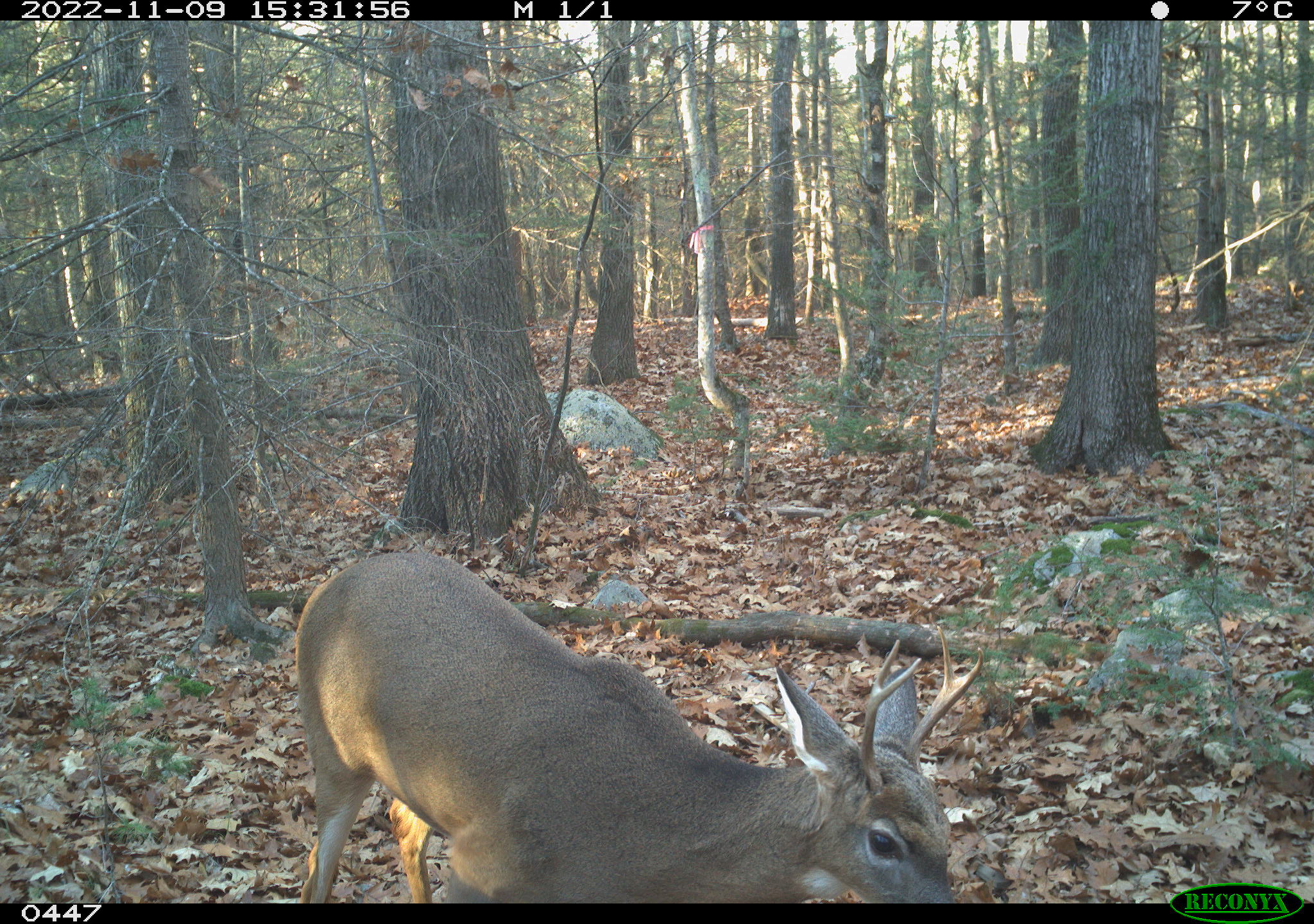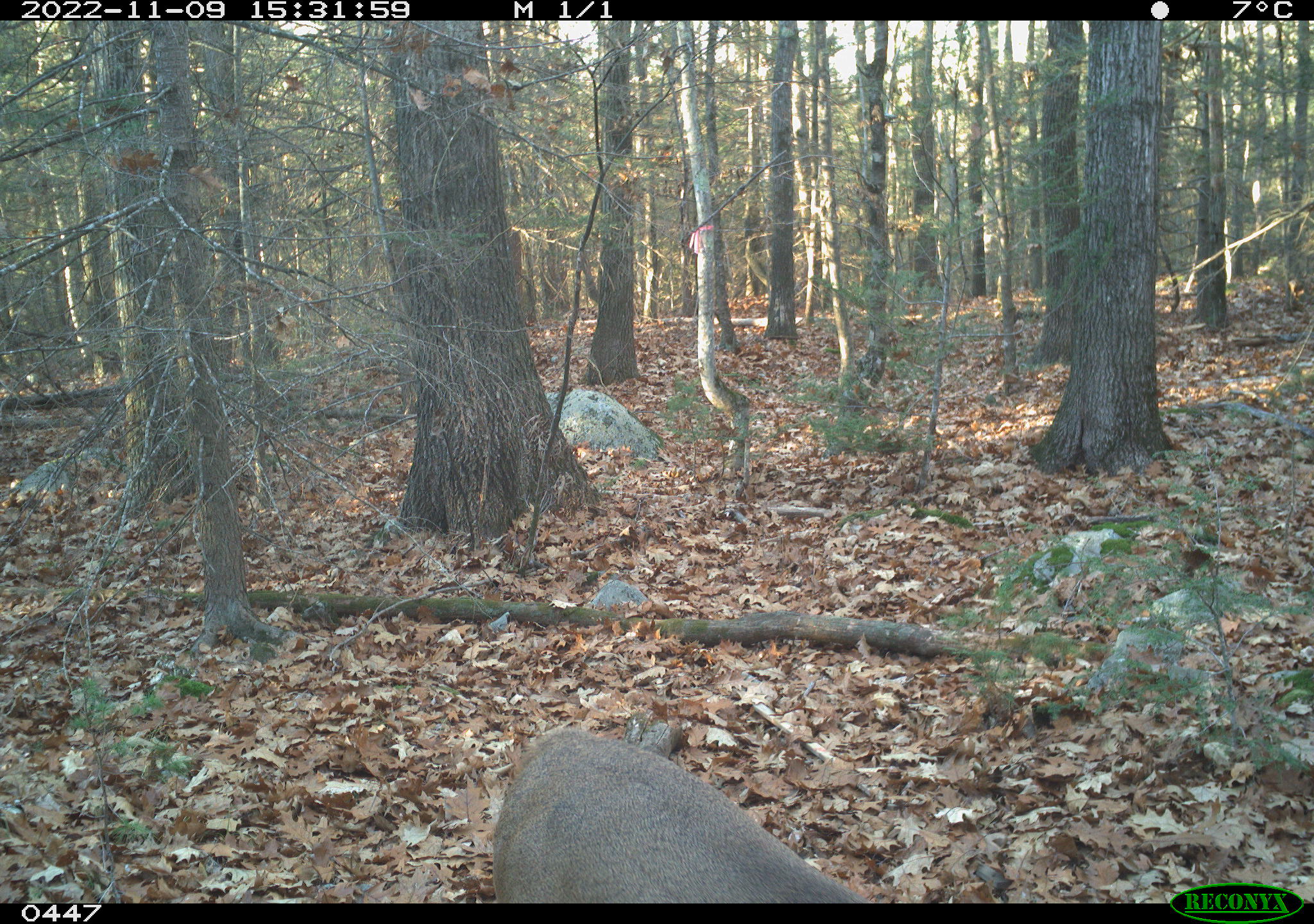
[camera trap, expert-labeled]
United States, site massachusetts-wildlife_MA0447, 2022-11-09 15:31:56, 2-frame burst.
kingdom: Animalia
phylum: Chordata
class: Mammalia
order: Artiodactyla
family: Cervidae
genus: Odocoileus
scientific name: Odocoileus virginianus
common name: white-tailed deer